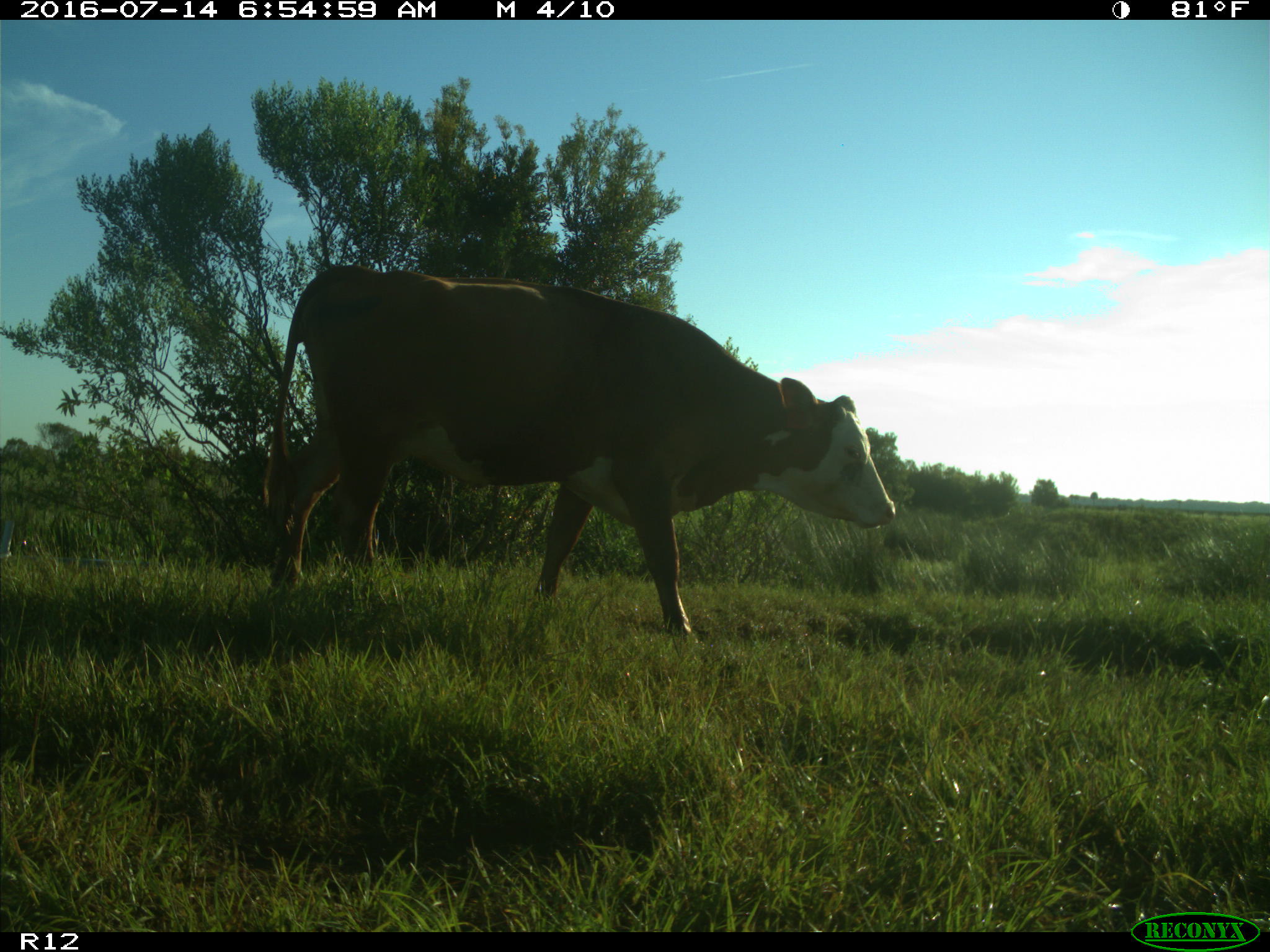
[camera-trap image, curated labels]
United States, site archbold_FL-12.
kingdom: Animalia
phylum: Chordata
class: Mammalia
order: Artiodactyla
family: Bovidae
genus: Bos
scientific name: Bos taurus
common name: domestic cow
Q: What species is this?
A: Bos taurus (domestic cow).